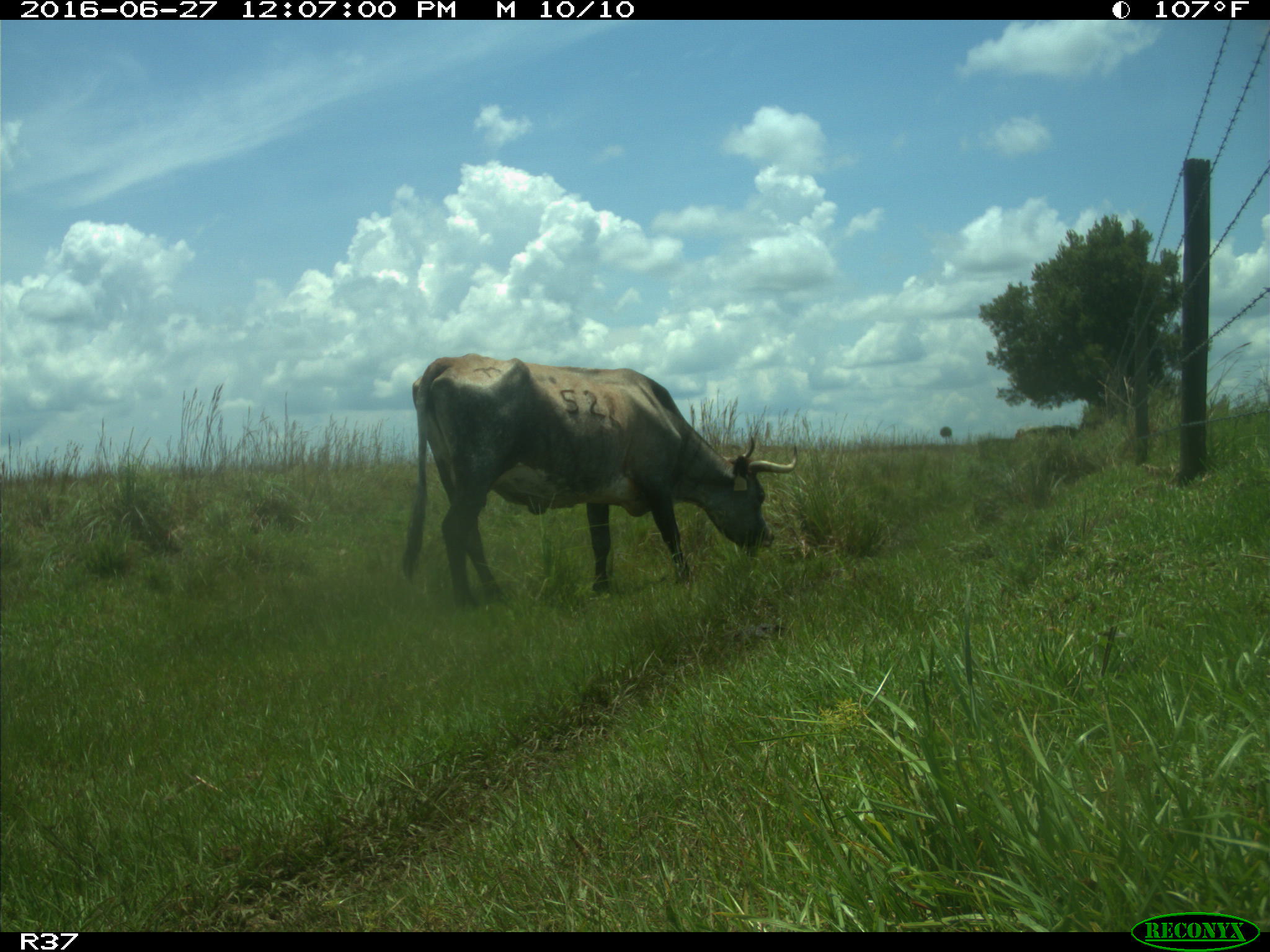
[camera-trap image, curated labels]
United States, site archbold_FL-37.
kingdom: Animalia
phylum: Chordata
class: Mammalia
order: Artiodactyla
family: Bovidae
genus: Bos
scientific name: Bos taurus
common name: domestic cow